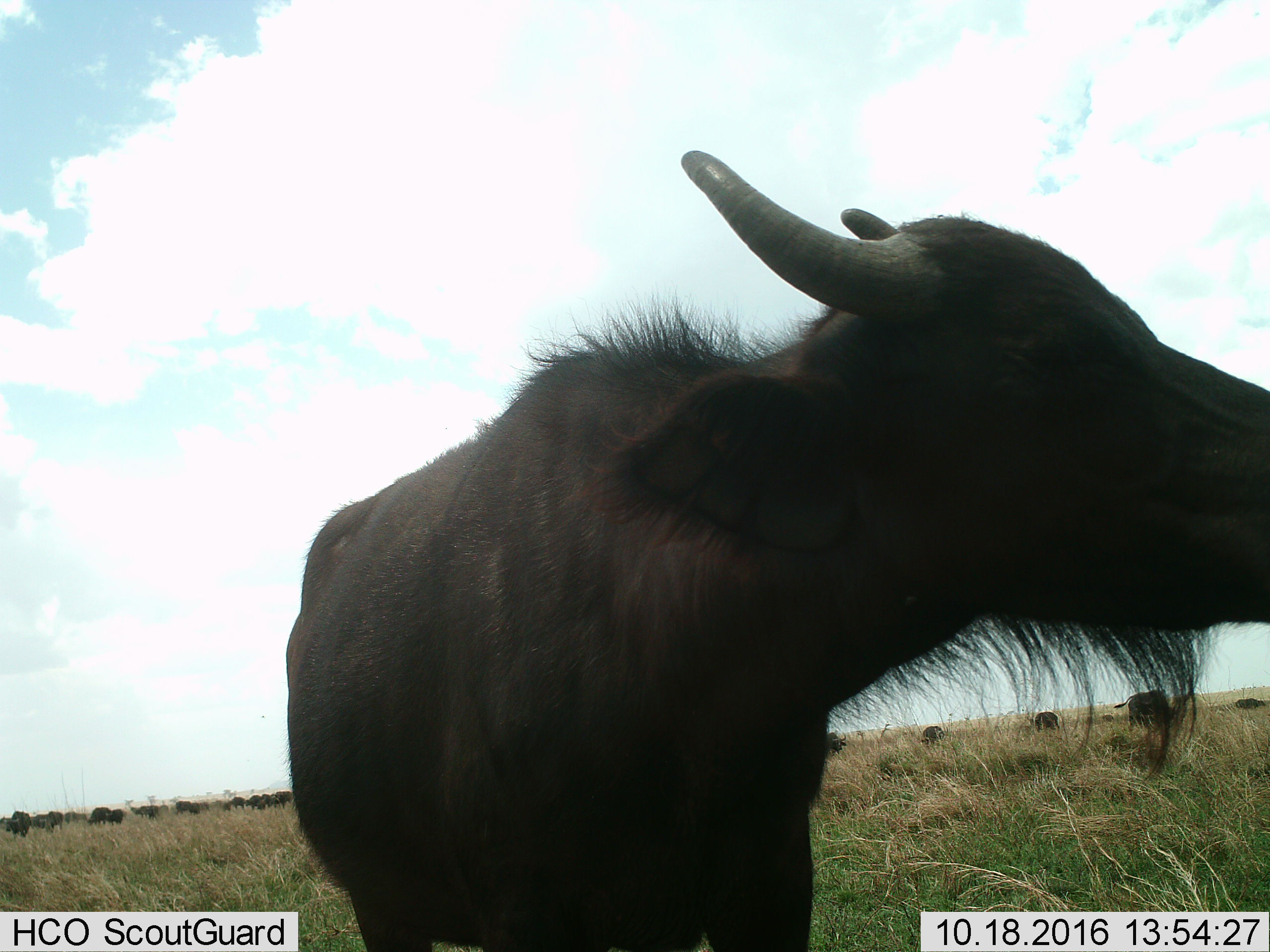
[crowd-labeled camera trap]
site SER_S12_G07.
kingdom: Animalia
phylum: Chordata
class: Mammalia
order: Artiodactyla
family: Bovidae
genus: Syncerus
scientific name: Syncerus caffer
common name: african buffalo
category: buffalo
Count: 11-50.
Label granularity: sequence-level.